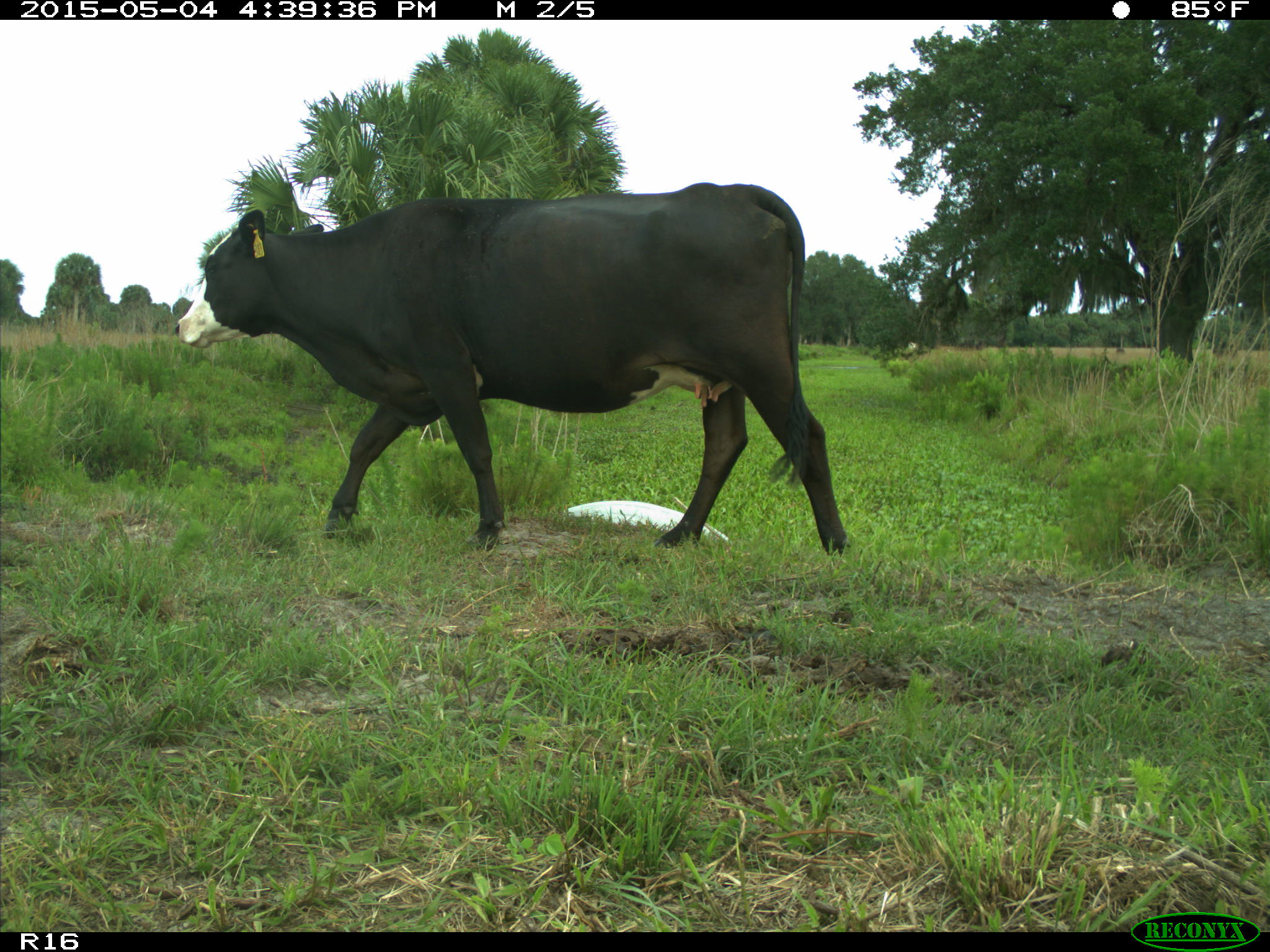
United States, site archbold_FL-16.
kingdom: Animalia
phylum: Chordata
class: Mammalia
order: Artiodactyla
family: Bovidae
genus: Bos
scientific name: Bos taurus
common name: domestic cow